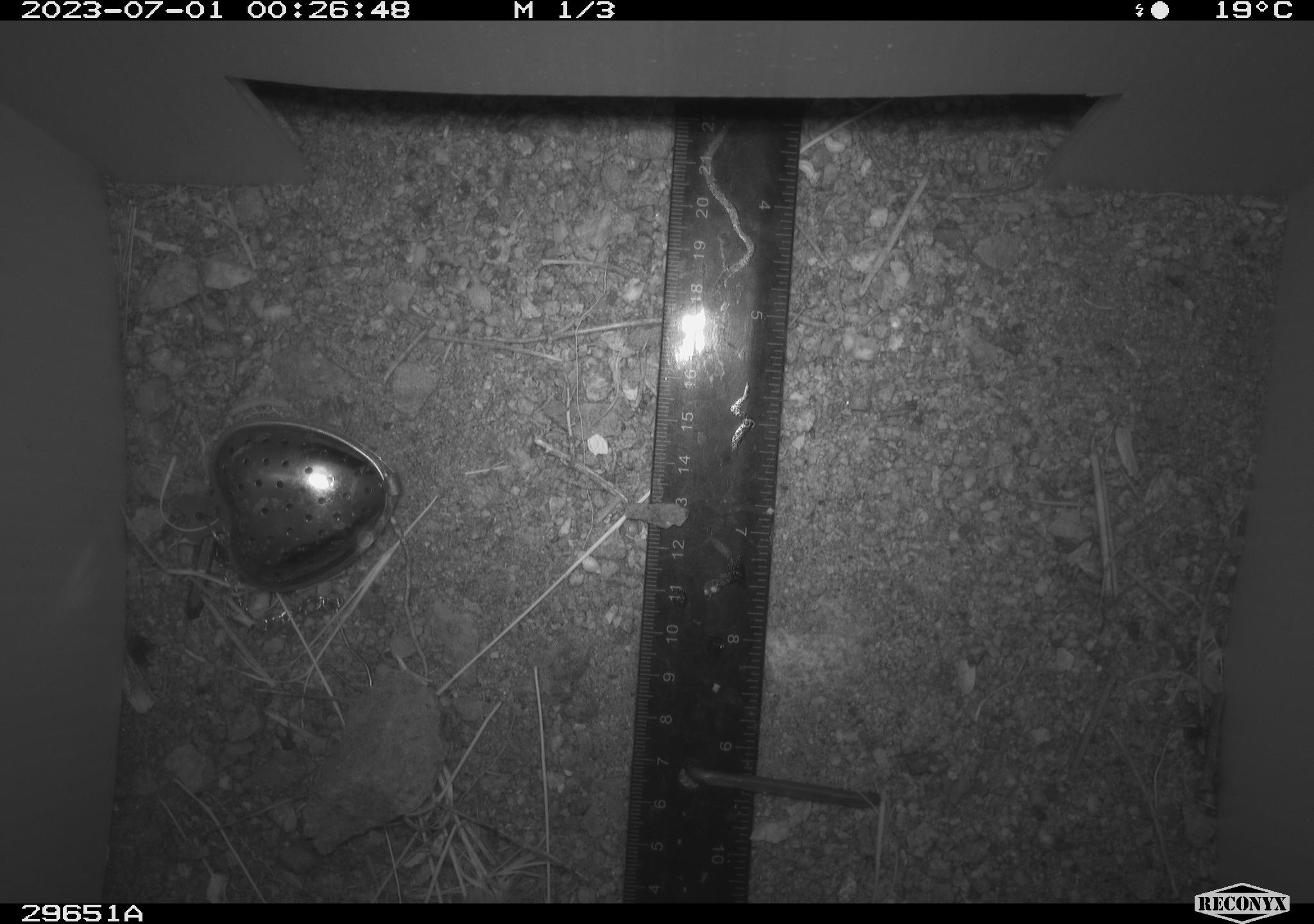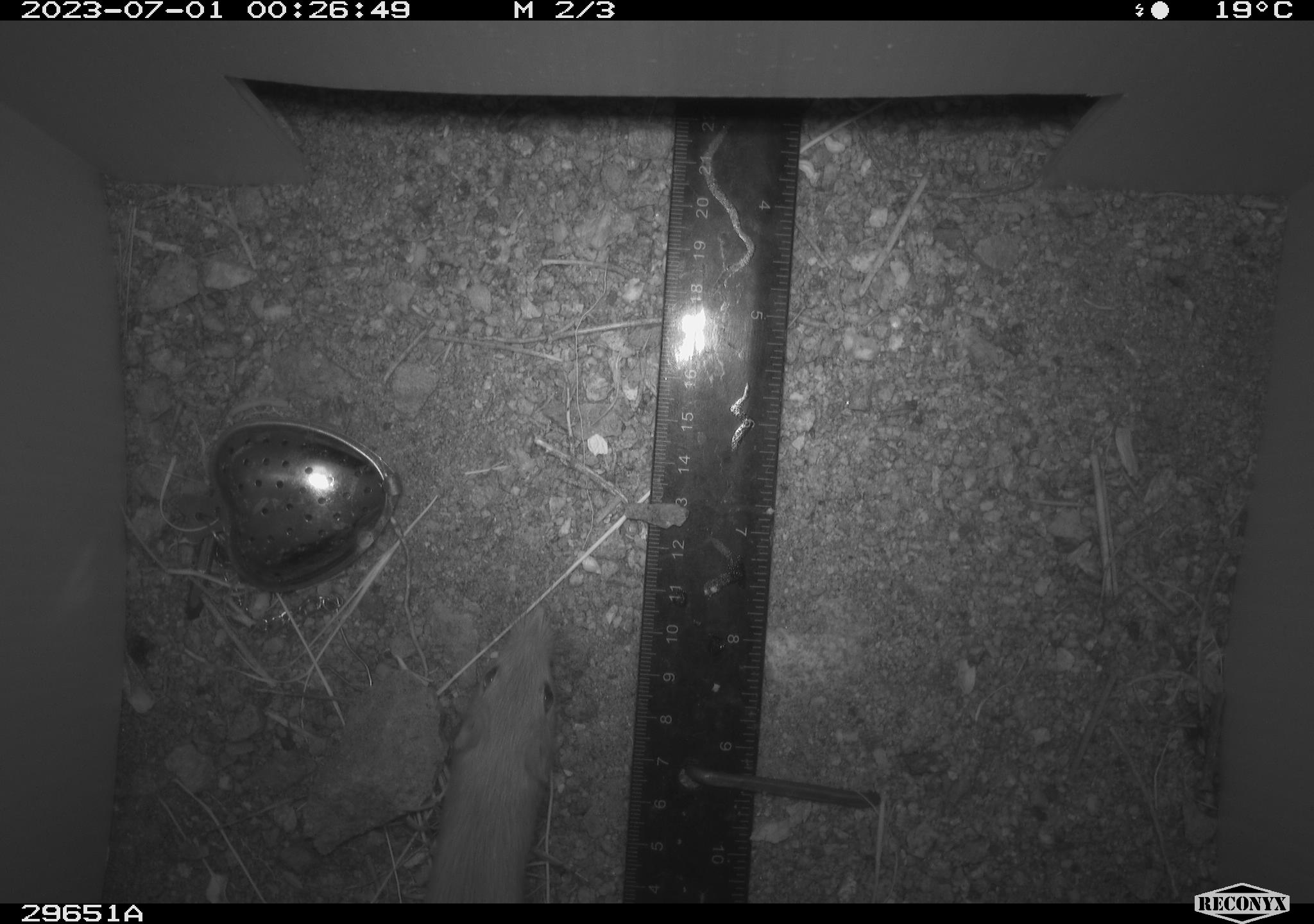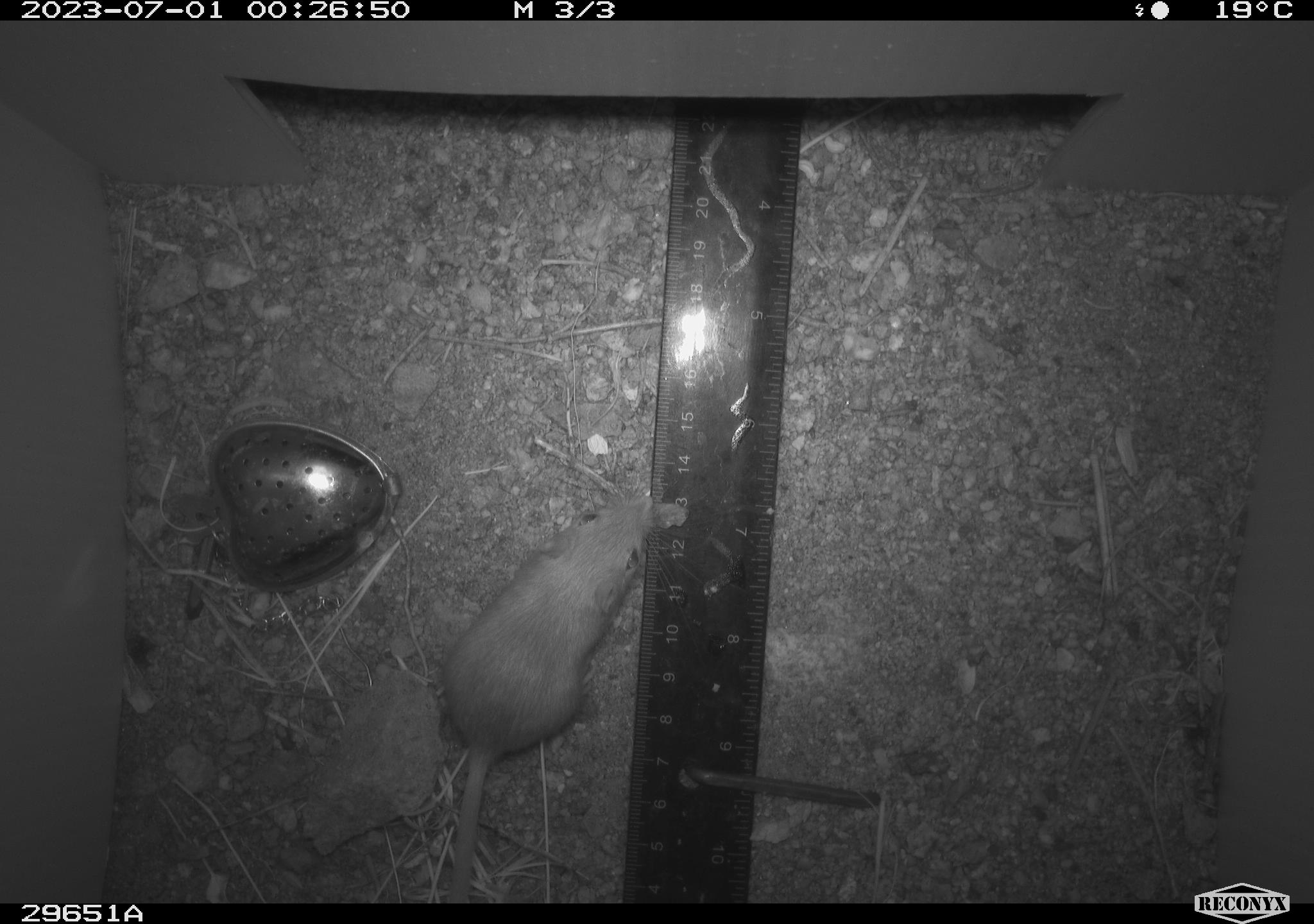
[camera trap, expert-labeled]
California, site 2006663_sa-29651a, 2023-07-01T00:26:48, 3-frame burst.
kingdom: Animalia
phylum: Chordata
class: Mammalia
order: Rodentia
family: Heteromyidae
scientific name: Heteromyidae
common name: kangaroo rats and pocket mice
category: heteromyidae family